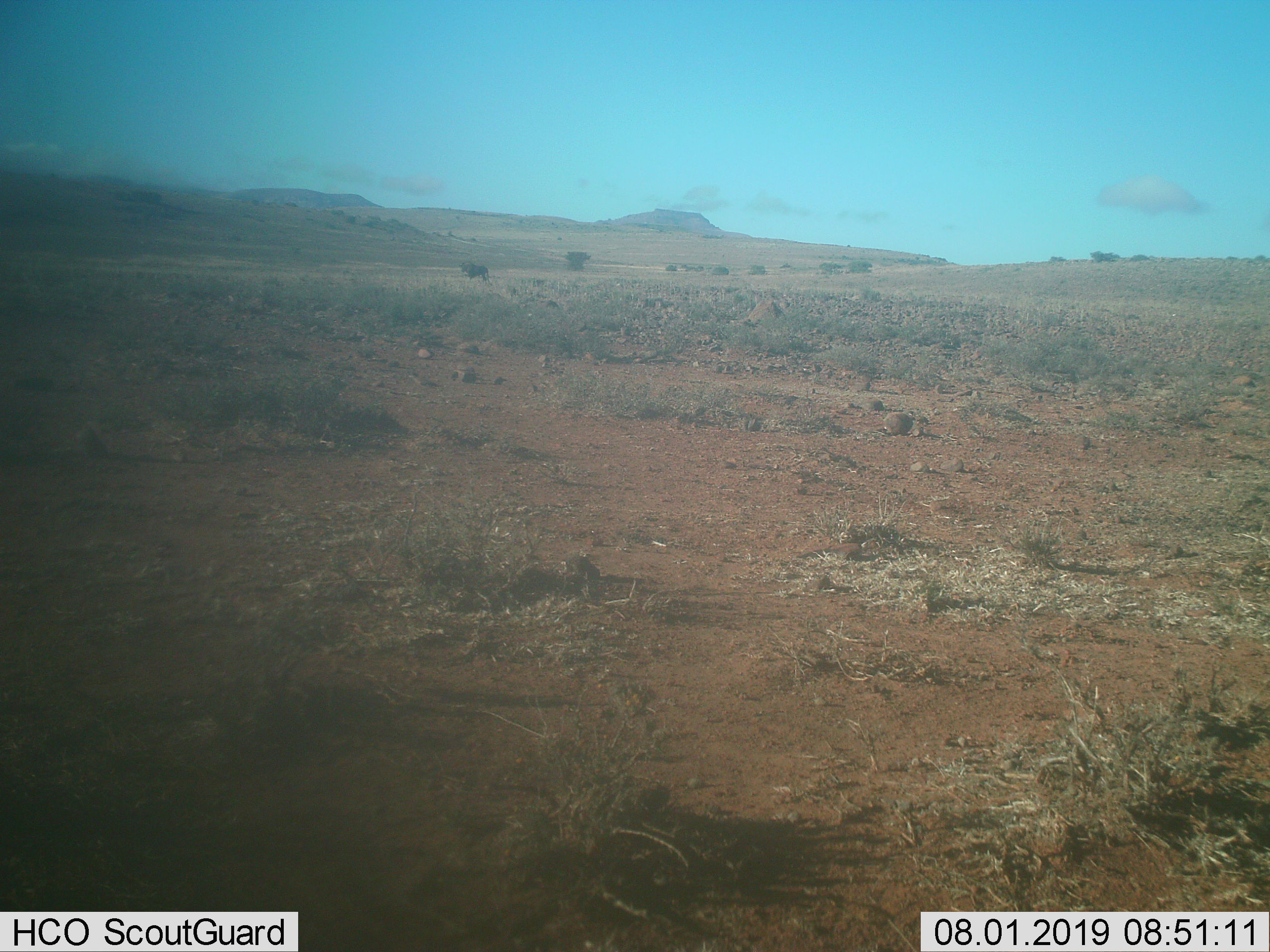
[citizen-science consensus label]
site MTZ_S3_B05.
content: unidentified animal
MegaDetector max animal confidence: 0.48